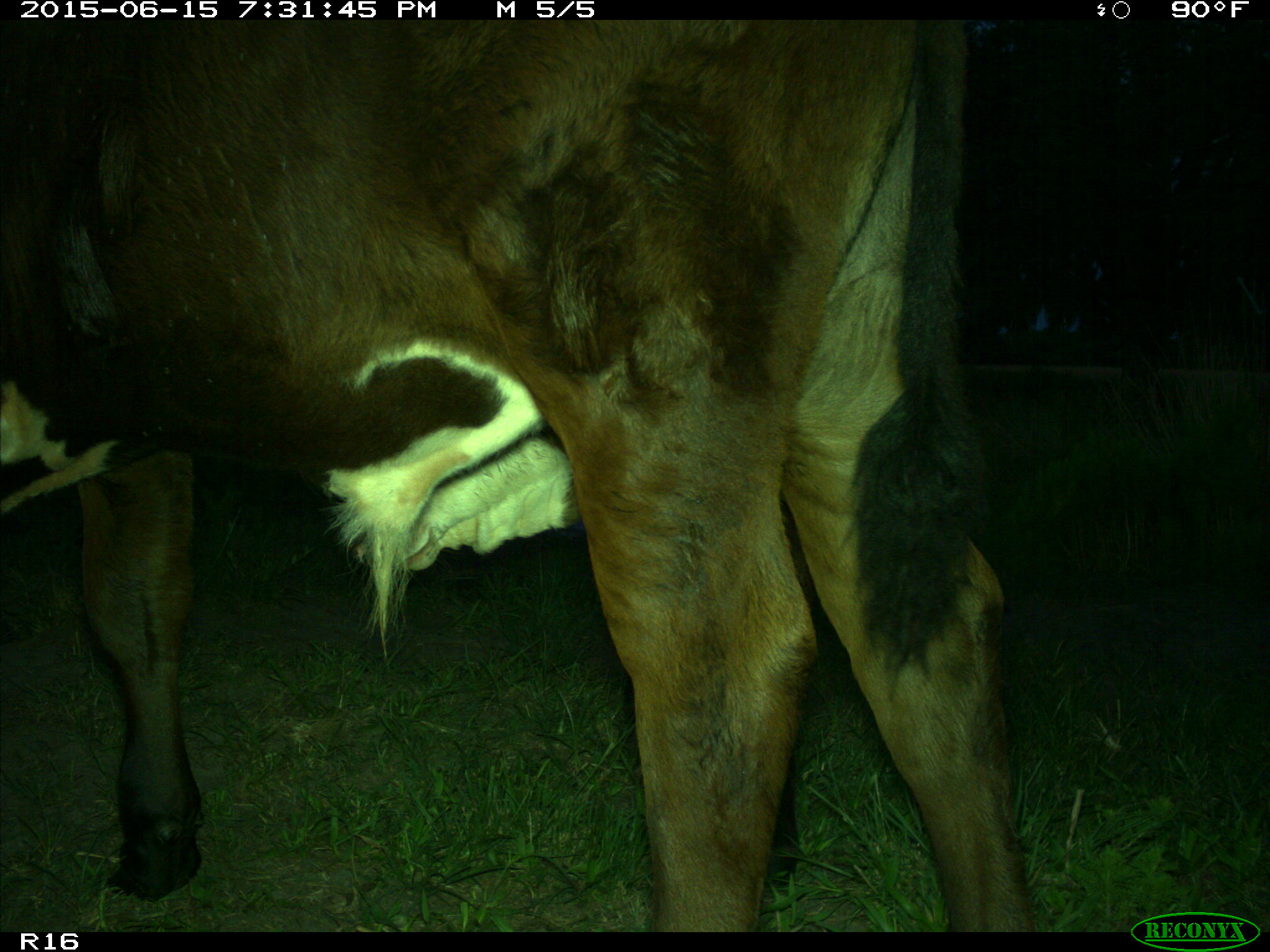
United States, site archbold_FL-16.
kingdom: Animalia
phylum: Chordata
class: Mammalia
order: Artiodactyla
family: Bovidae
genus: Bos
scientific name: Bos taurus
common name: domestic cow